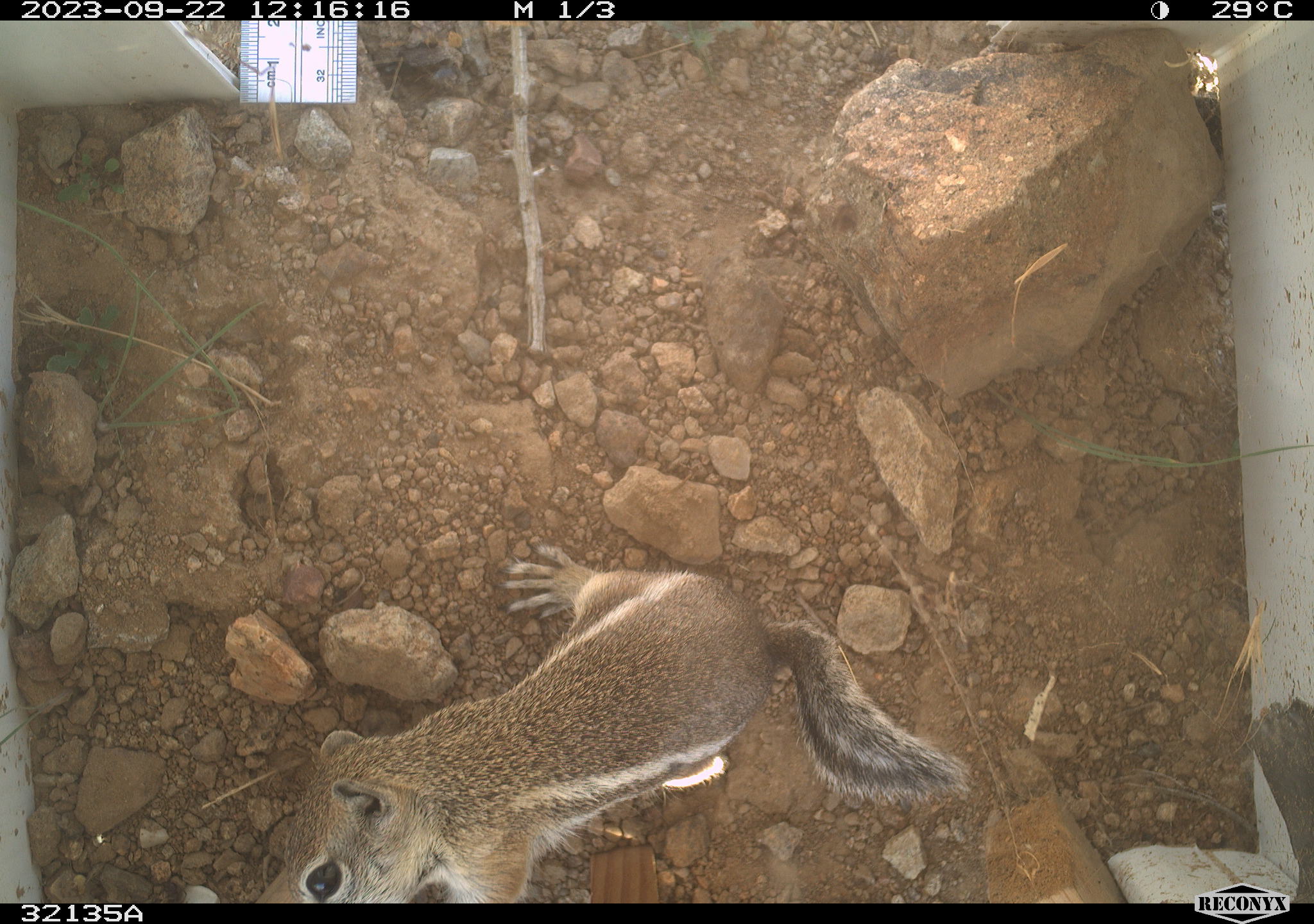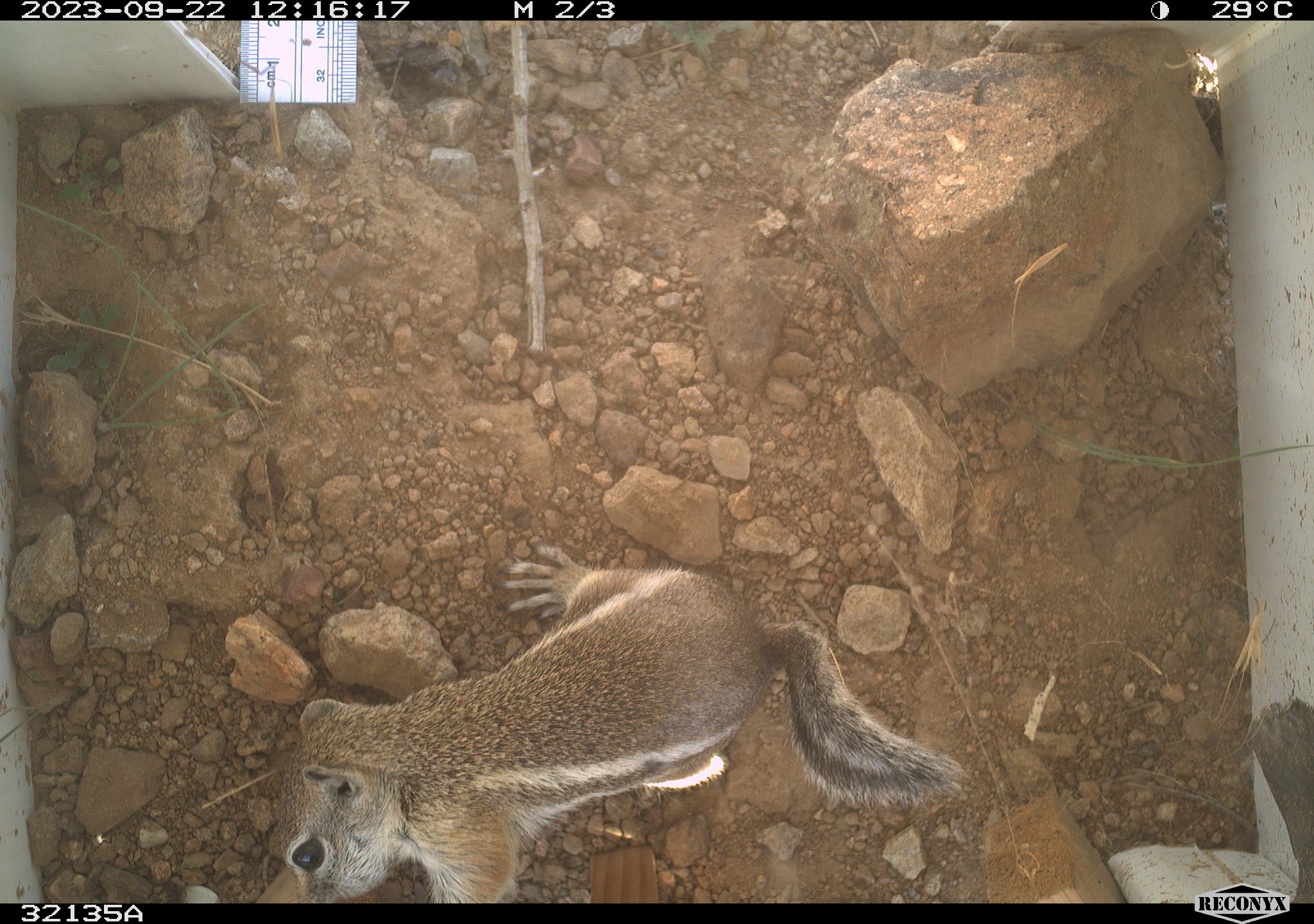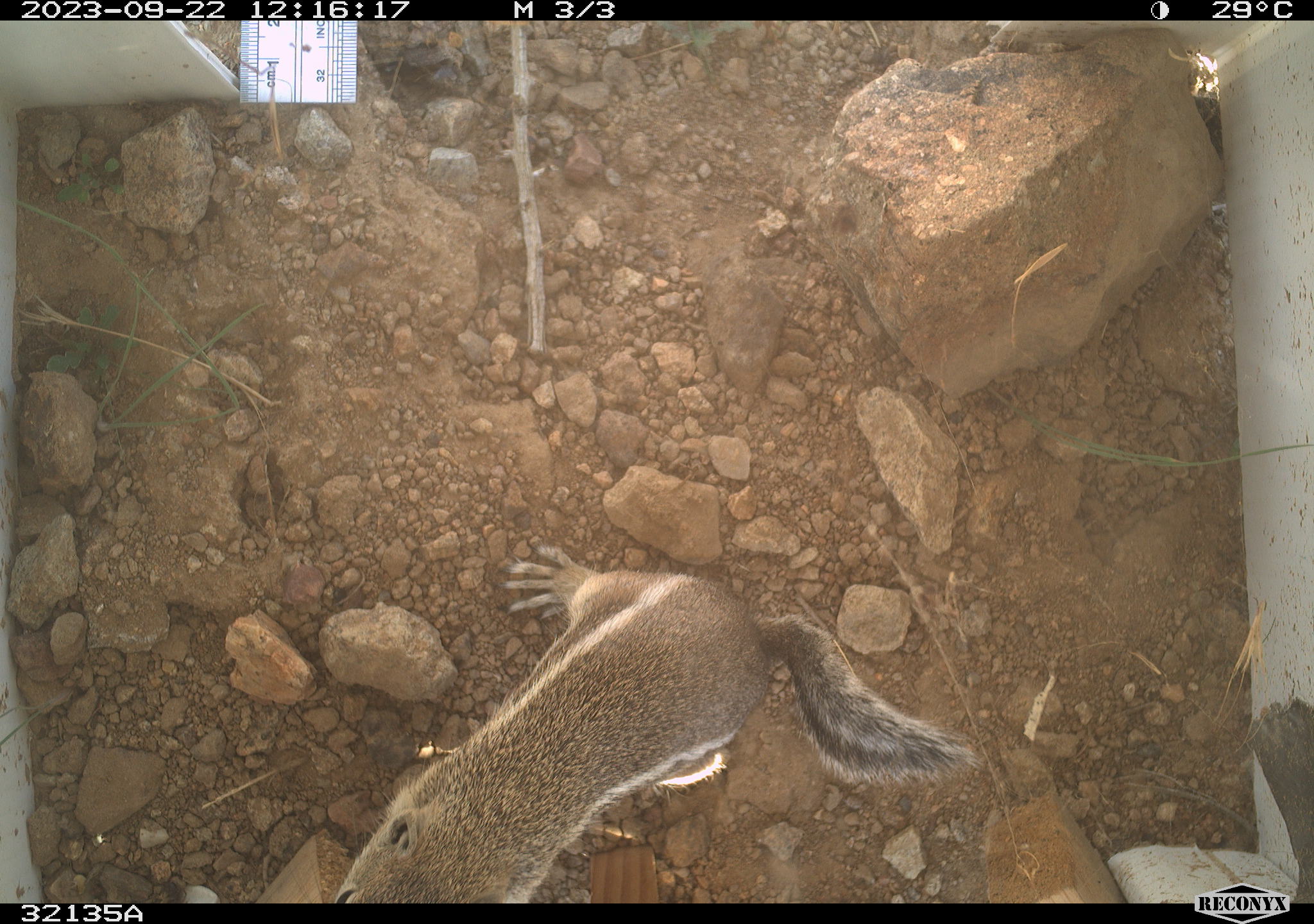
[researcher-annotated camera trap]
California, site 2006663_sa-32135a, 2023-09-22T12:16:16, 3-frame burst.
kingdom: Animalia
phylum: Chordata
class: Mammalia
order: Rodentia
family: Sciuridae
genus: Ammospermophilus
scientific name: Ammospermophilus leucurus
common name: white-tailed antelope squirrel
White-tailed antelope squirrel (Ammospermophilus leucurus).